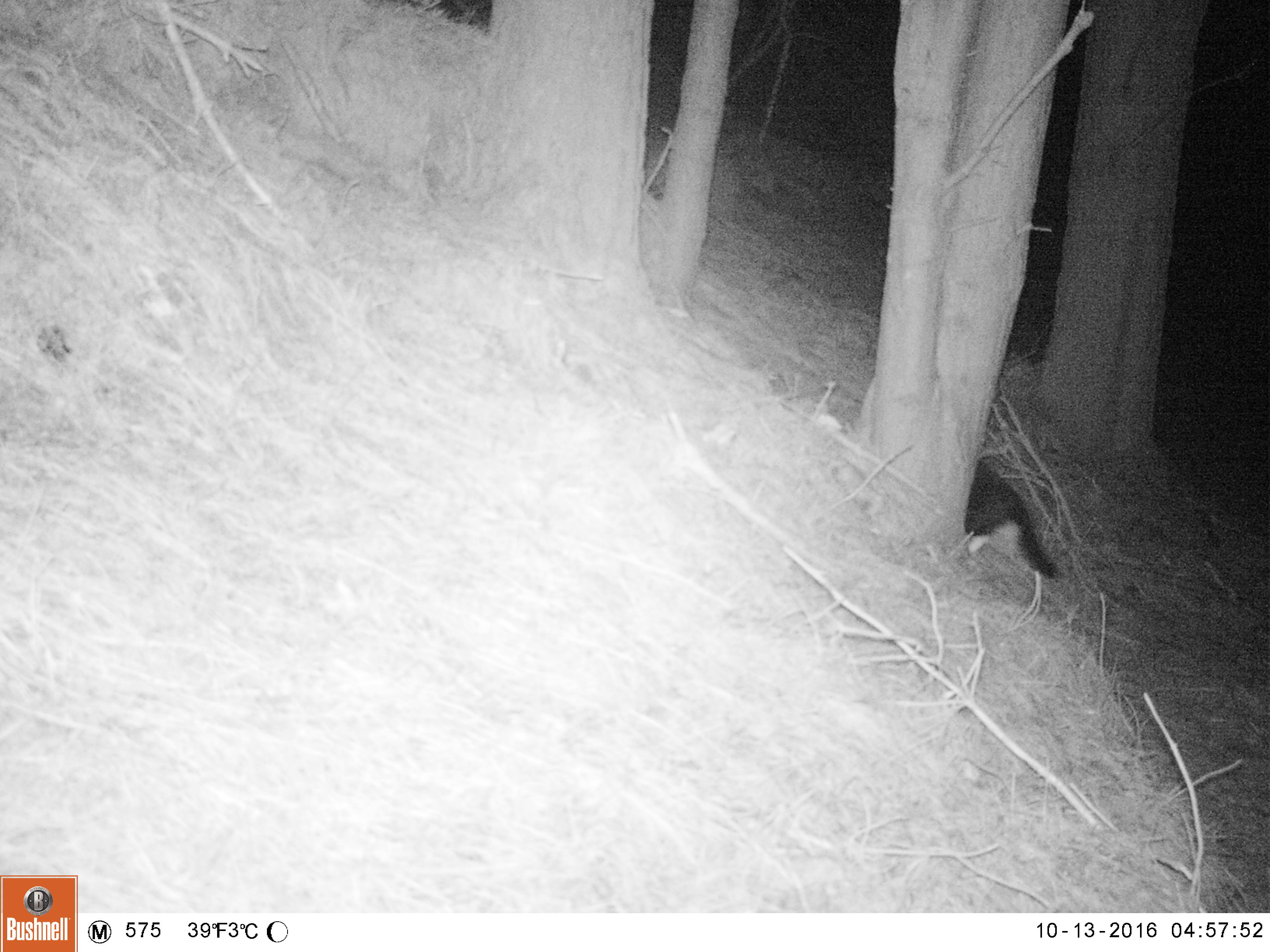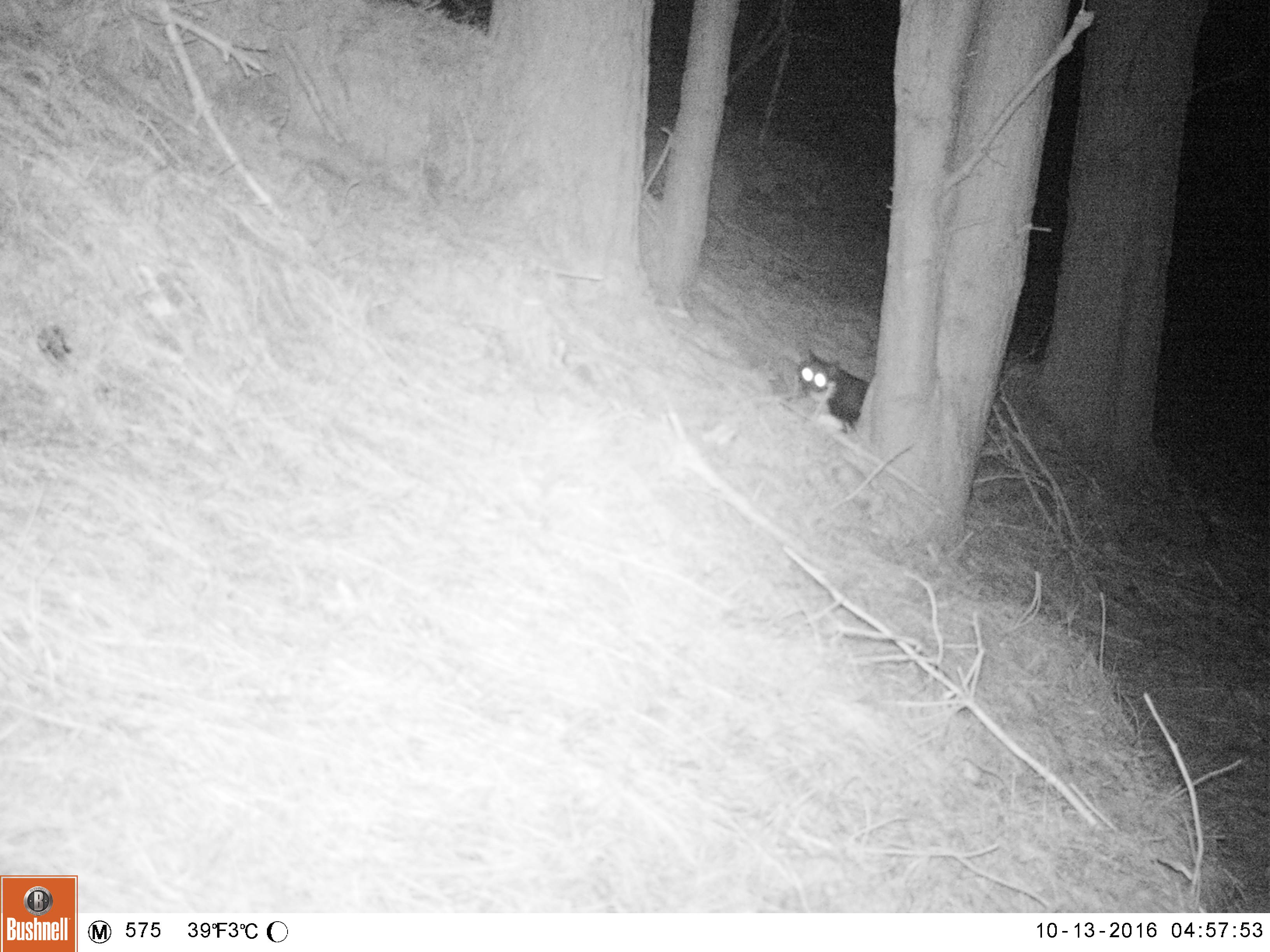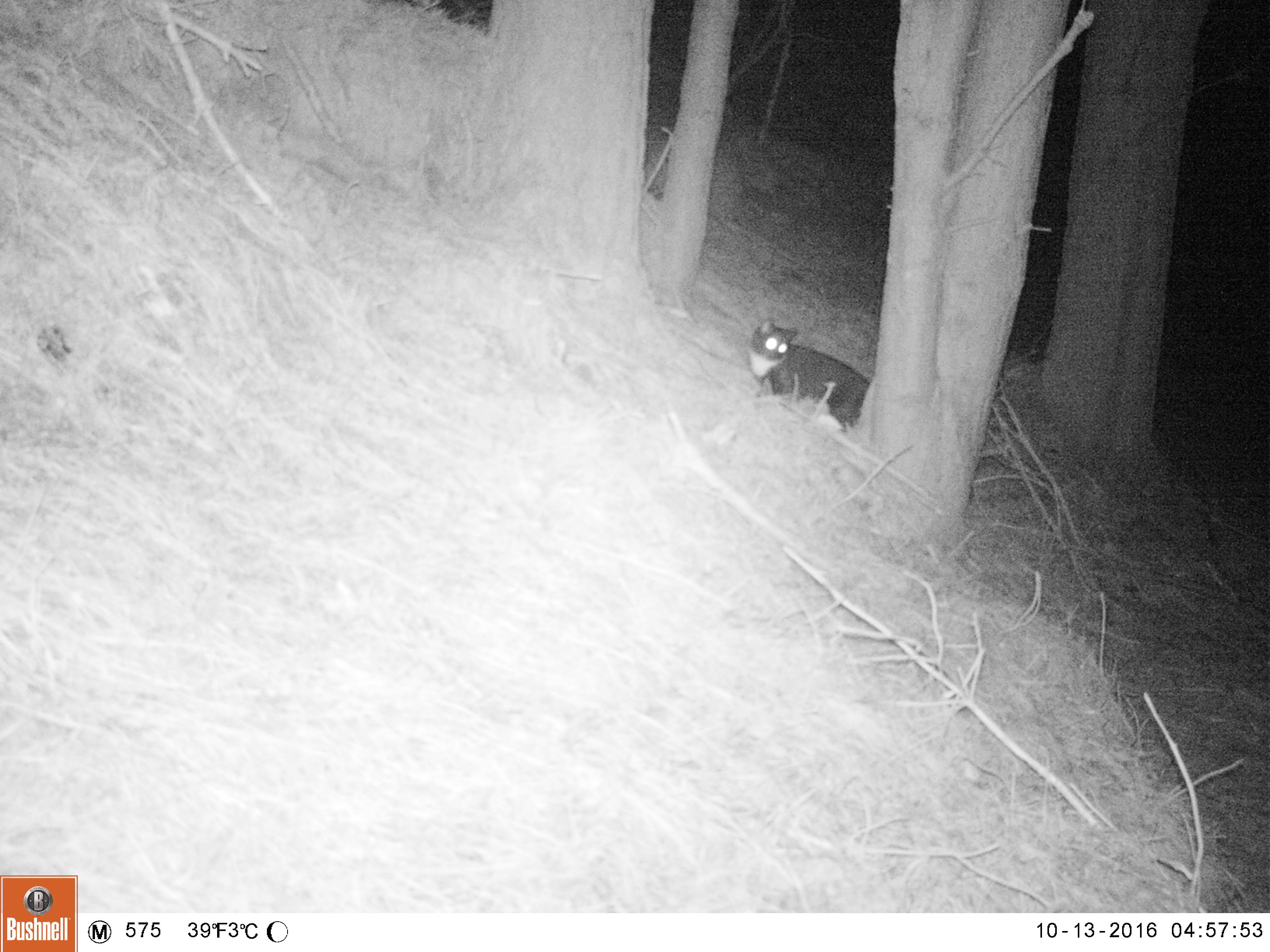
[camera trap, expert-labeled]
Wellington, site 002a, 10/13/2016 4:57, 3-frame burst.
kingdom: Animalia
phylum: Chordata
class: Mammalia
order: Carnivora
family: Felidae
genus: Felis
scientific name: Felis catus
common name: cat